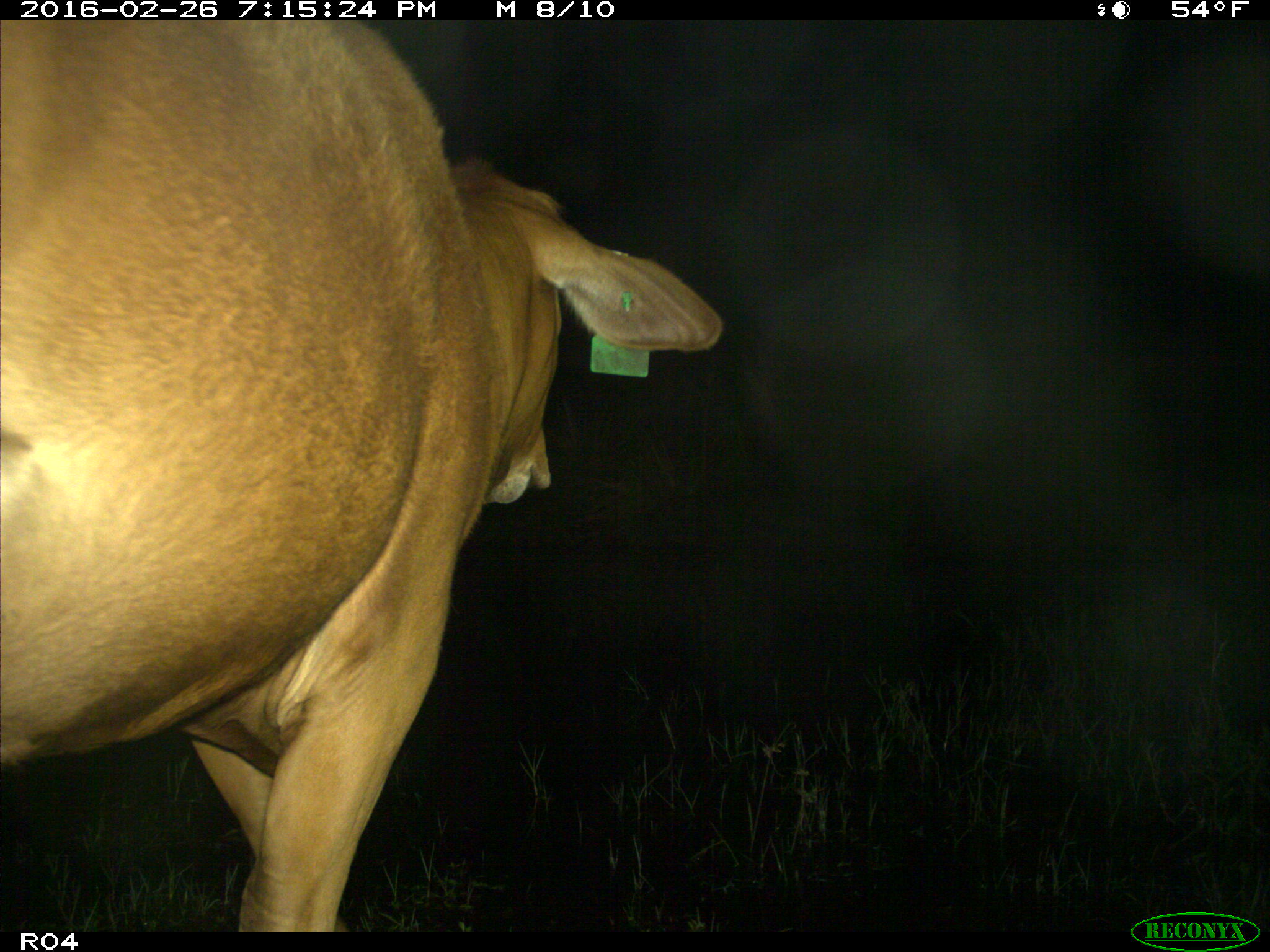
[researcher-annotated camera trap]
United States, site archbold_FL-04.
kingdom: Animalia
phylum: Chordata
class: Mammalia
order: Artiodactyla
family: Bovidae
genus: Bos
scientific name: Bos taurus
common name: domestic cow